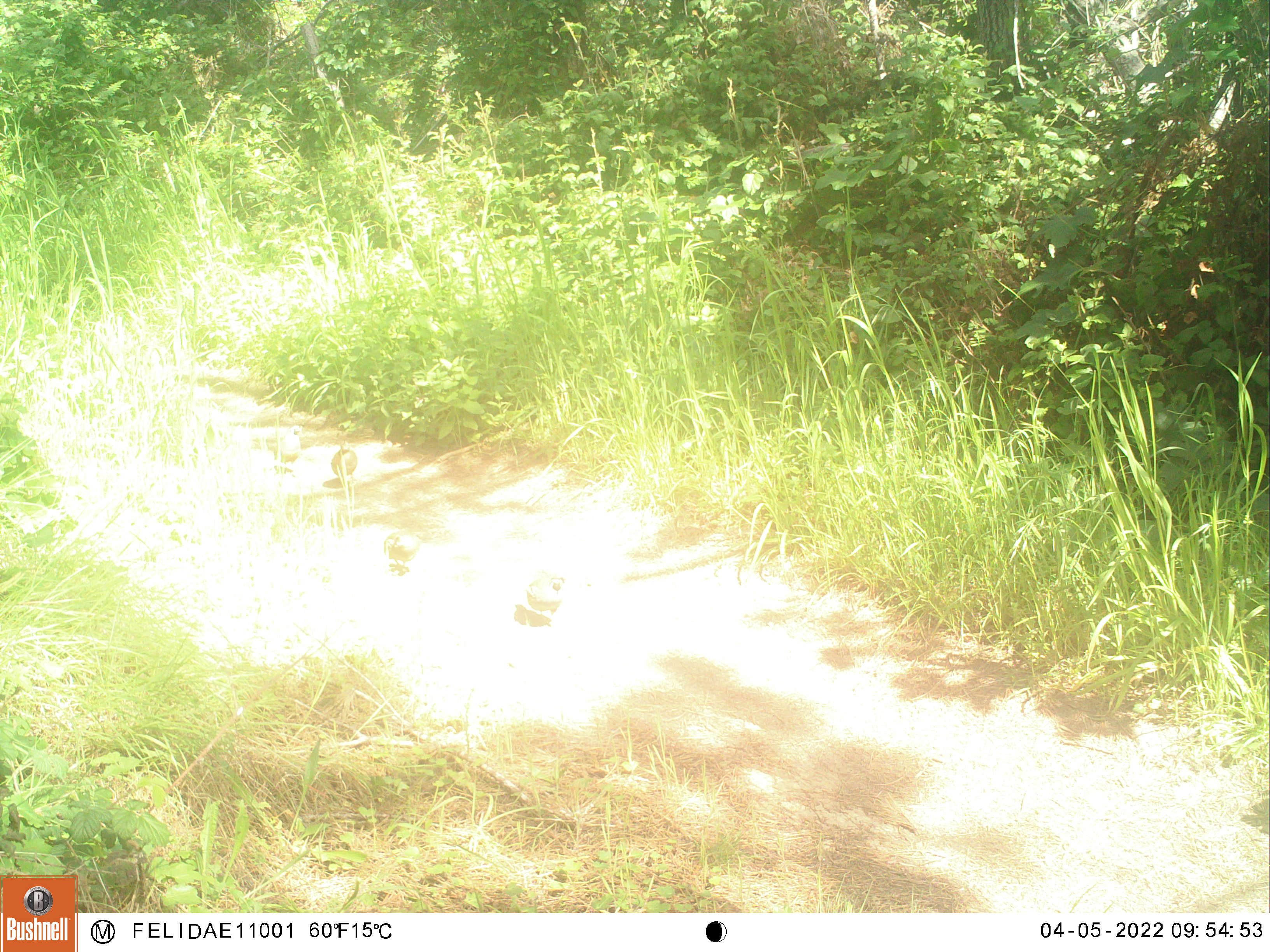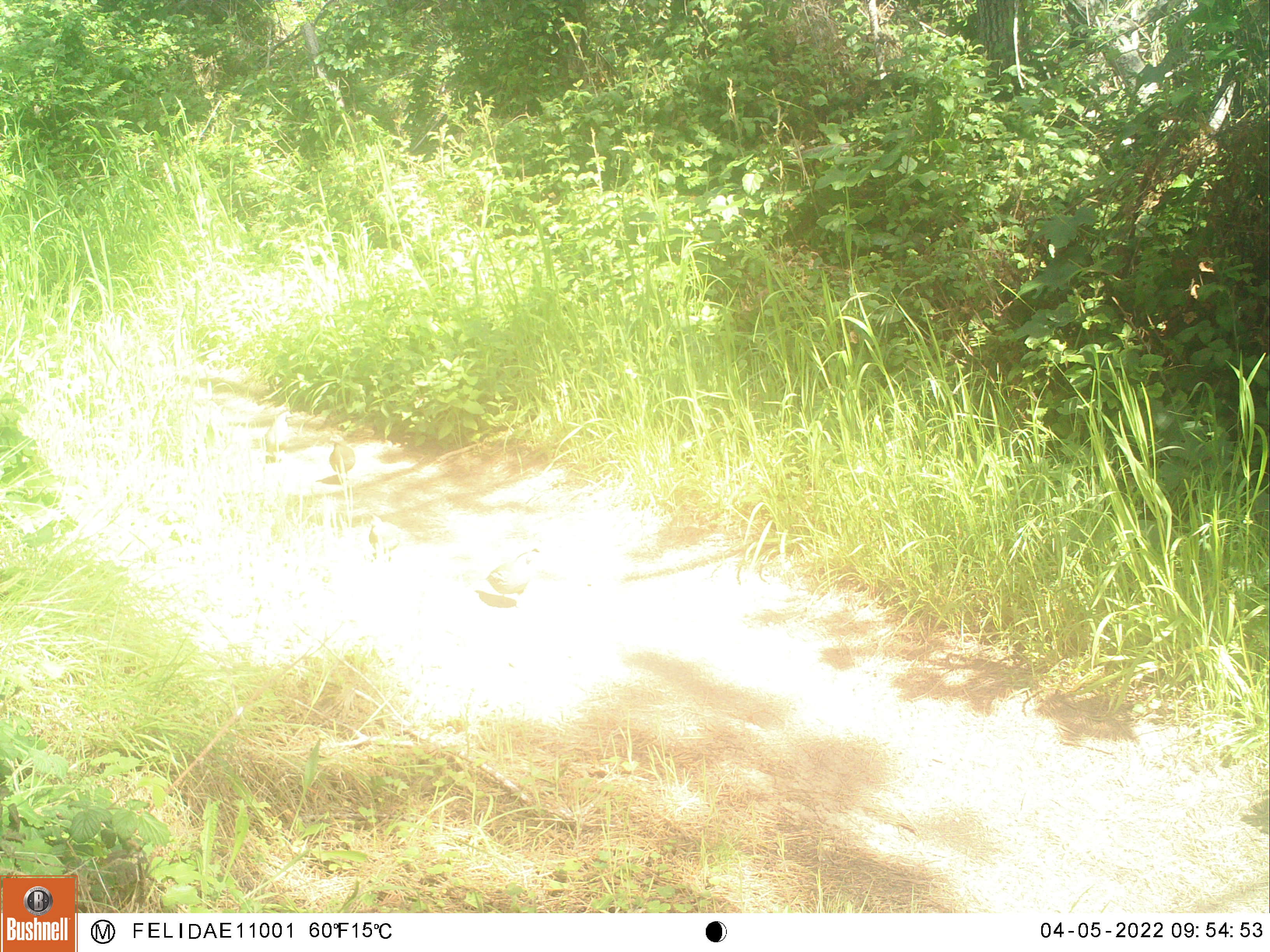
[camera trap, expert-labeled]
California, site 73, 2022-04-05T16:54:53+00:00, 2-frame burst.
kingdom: Animalia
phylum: Chordata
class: Aves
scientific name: Aves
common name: bird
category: unknown bird